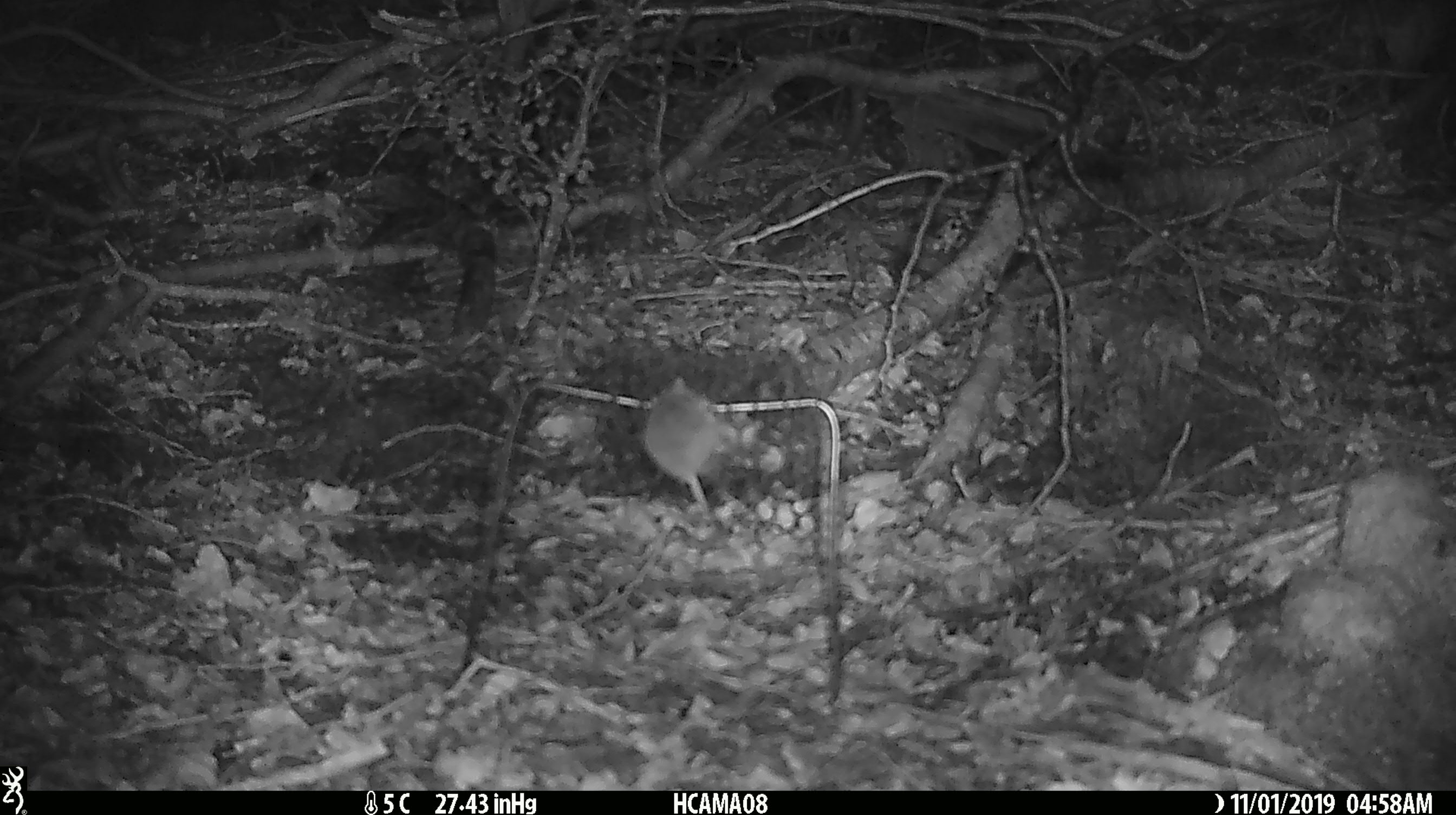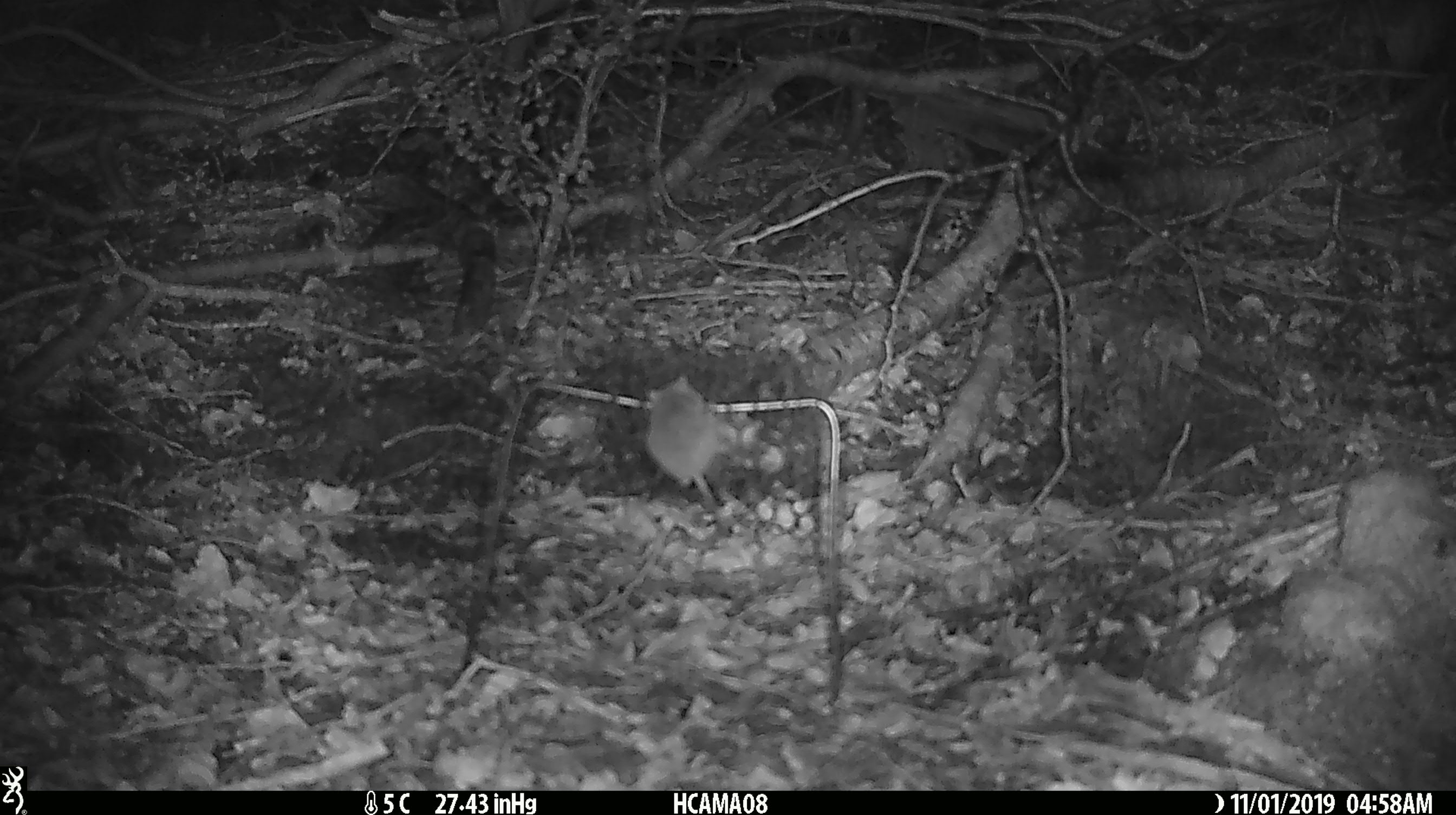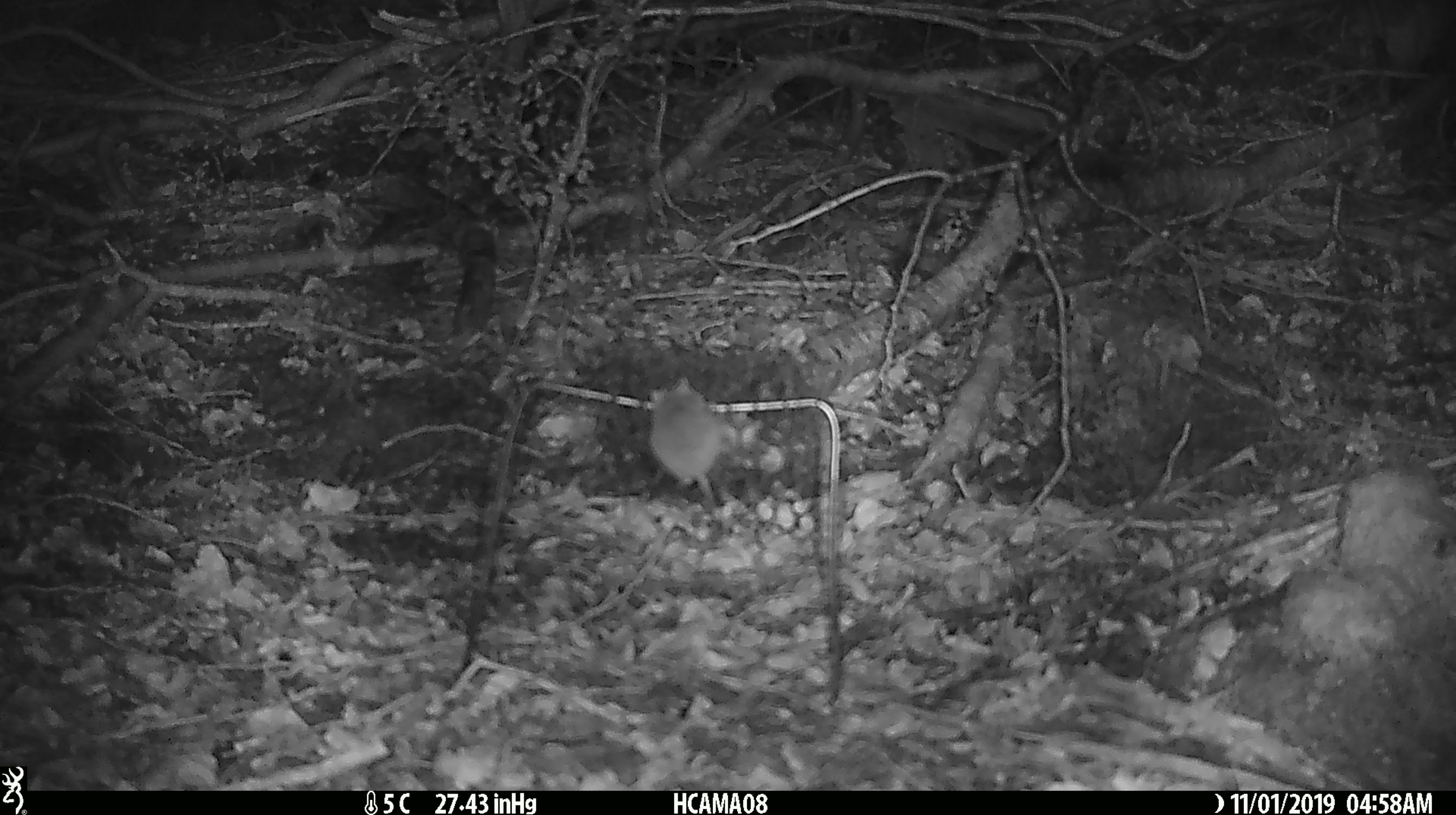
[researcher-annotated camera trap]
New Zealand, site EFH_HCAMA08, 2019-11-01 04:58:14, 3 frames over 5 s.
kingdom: Animalia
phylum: Chordata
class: Mammalia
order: Rodentia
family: Muridae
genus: Mus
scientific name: Mus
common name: mouse